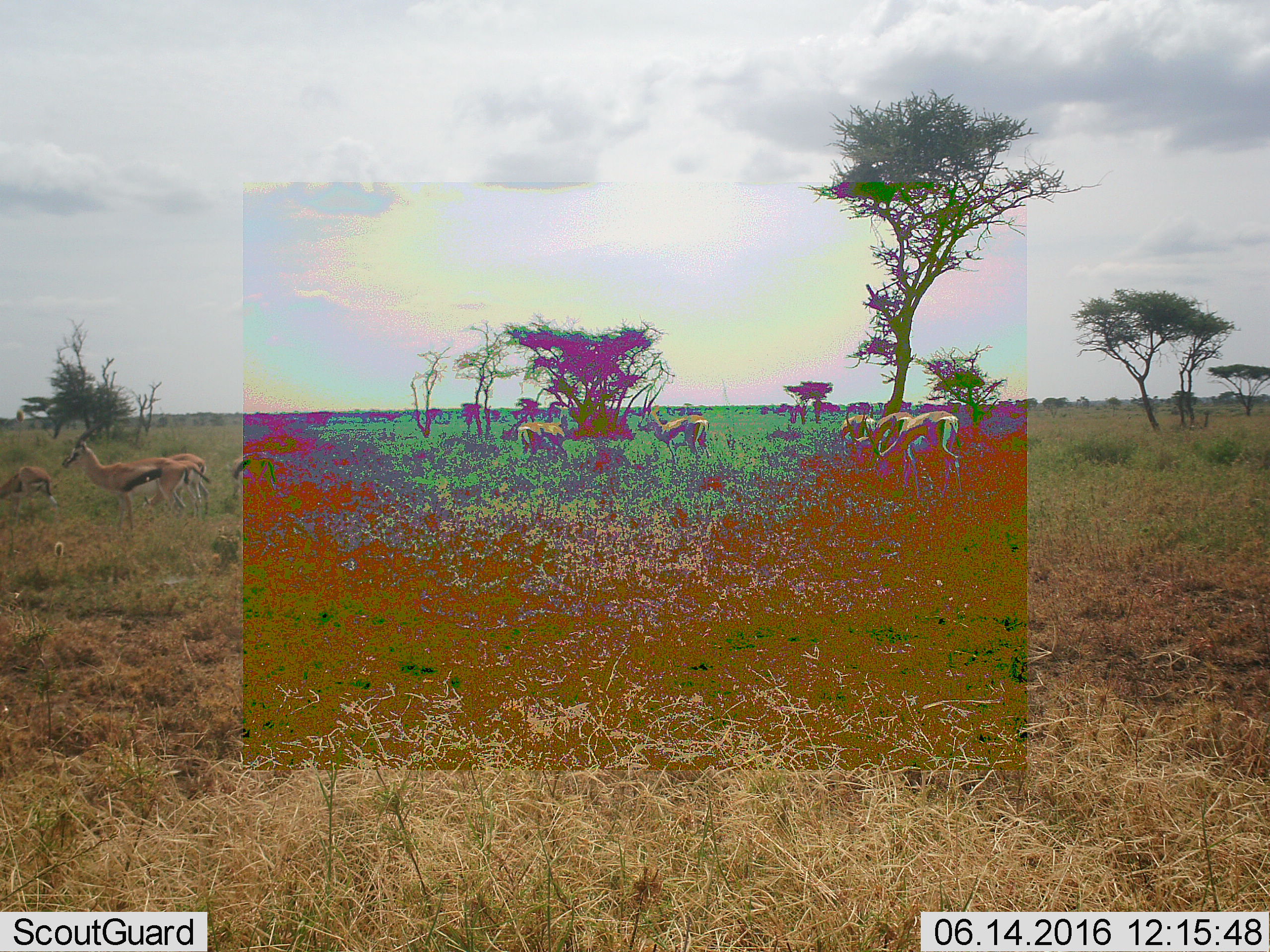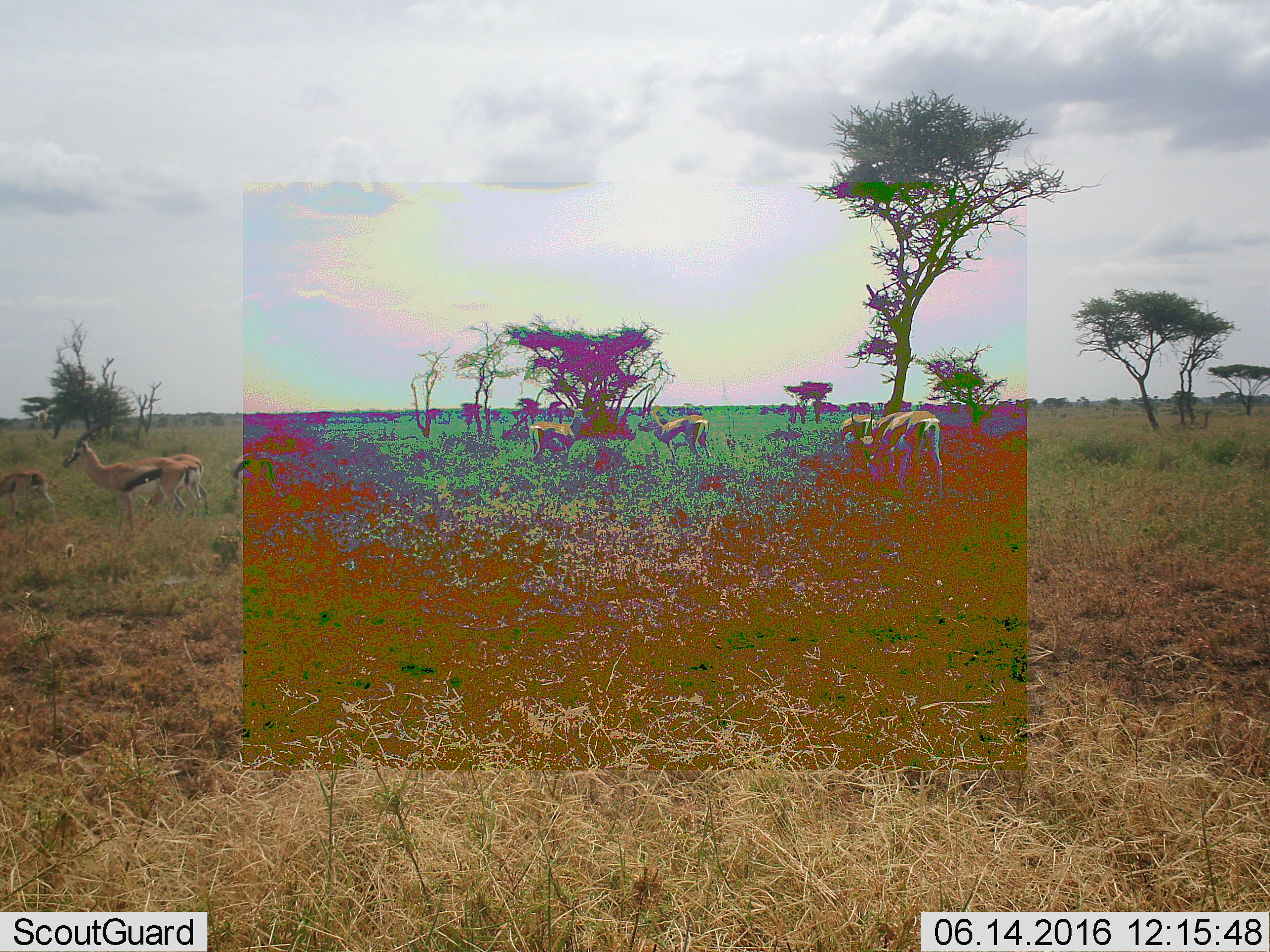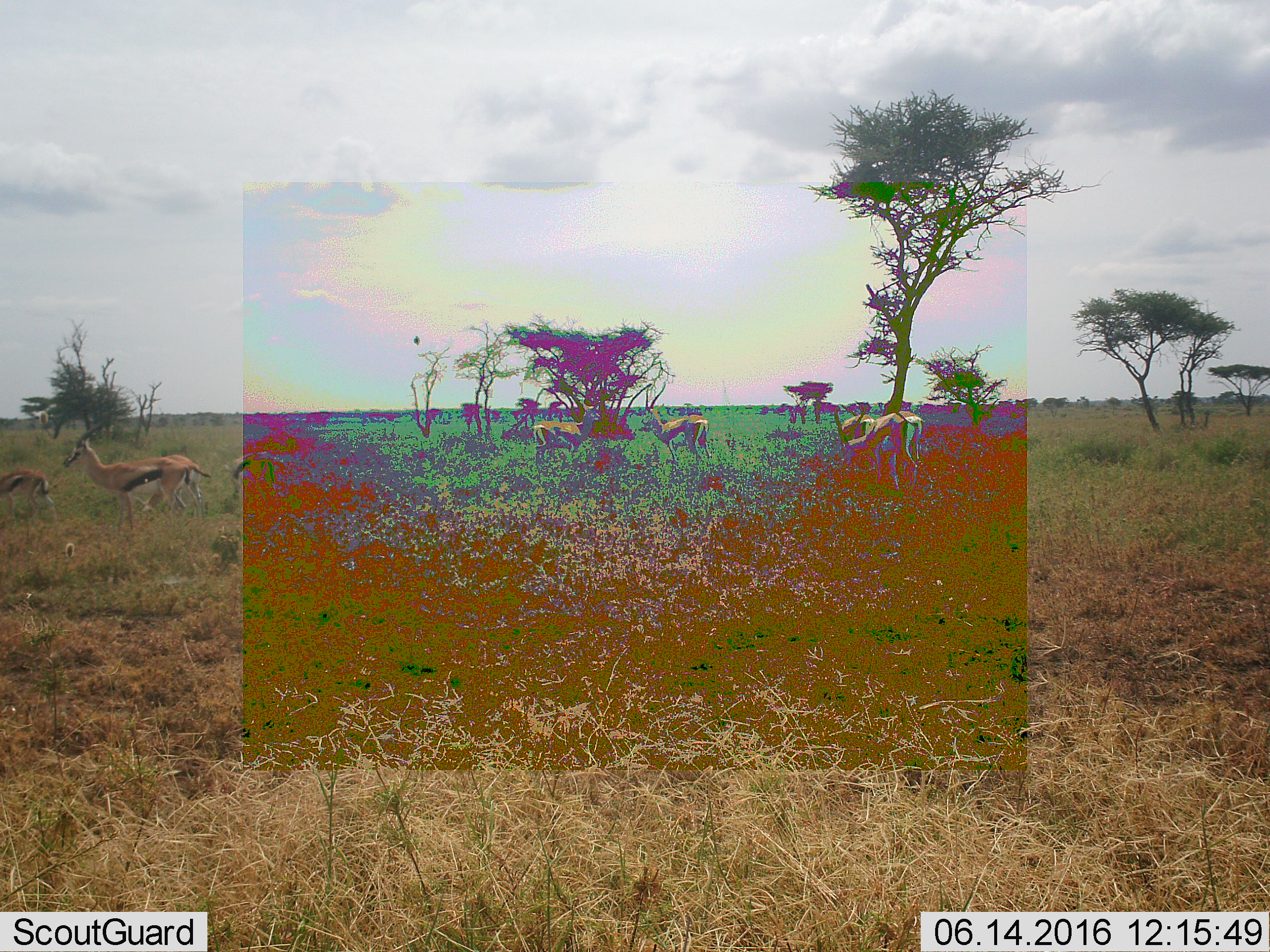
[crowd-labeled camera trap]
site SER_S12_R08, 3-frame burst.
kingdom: Animalia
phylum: Chordata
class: Mammalia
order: Artiodactyla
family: Bovidae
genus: Eudorcas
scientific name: Eudorcas thomsonii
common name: thomson's gazelle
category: gazellethomsons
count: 9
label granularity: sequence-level